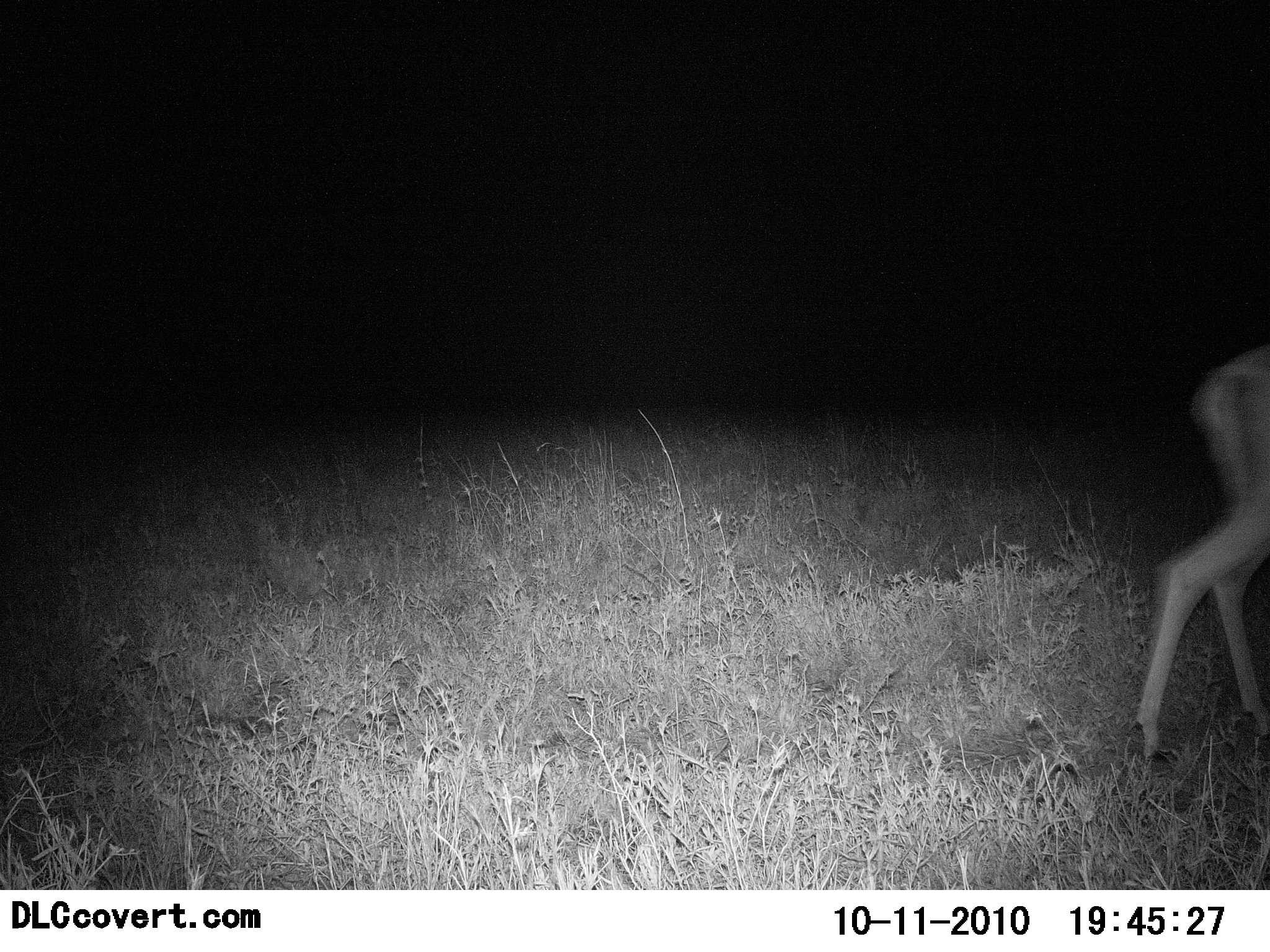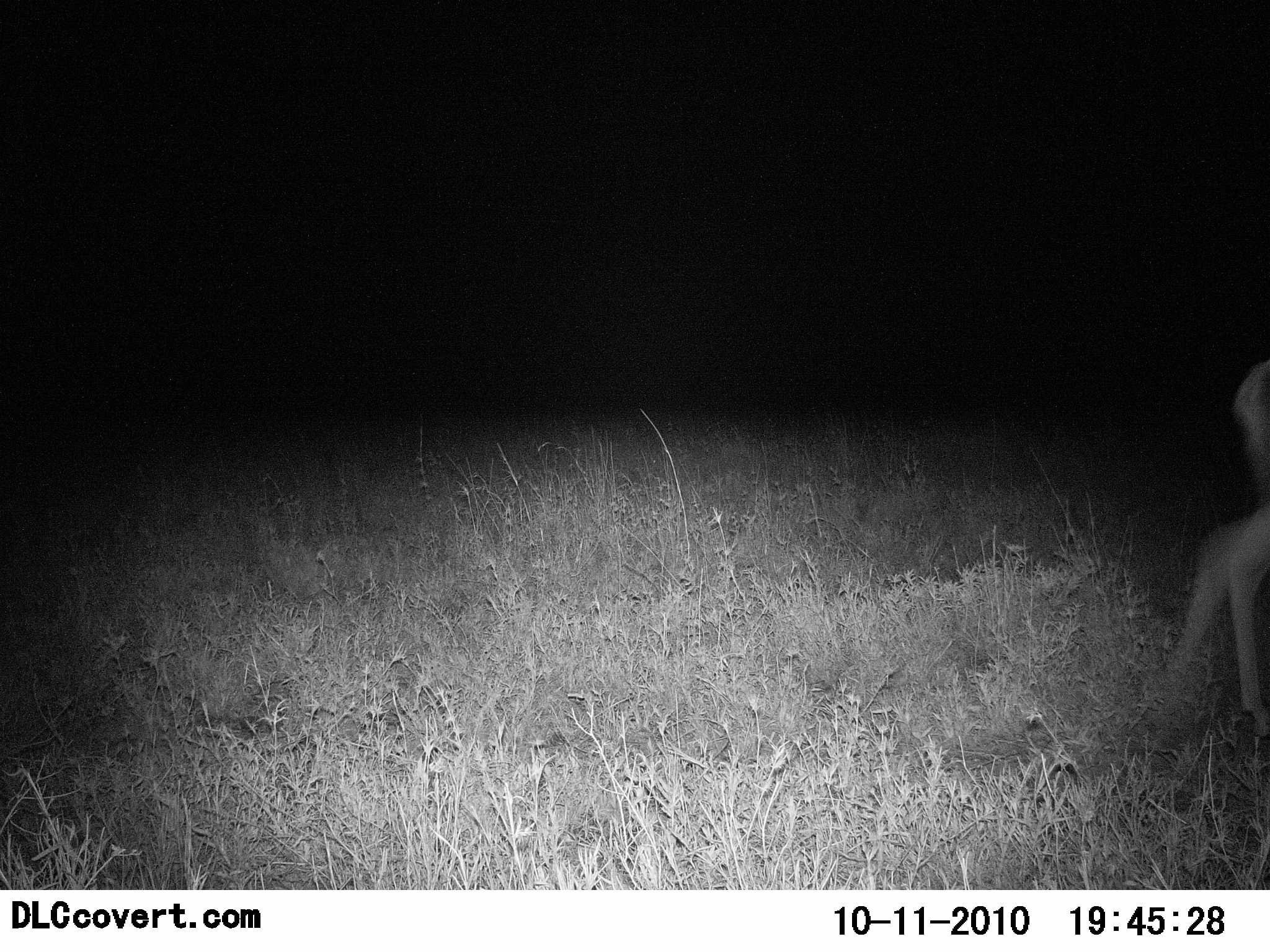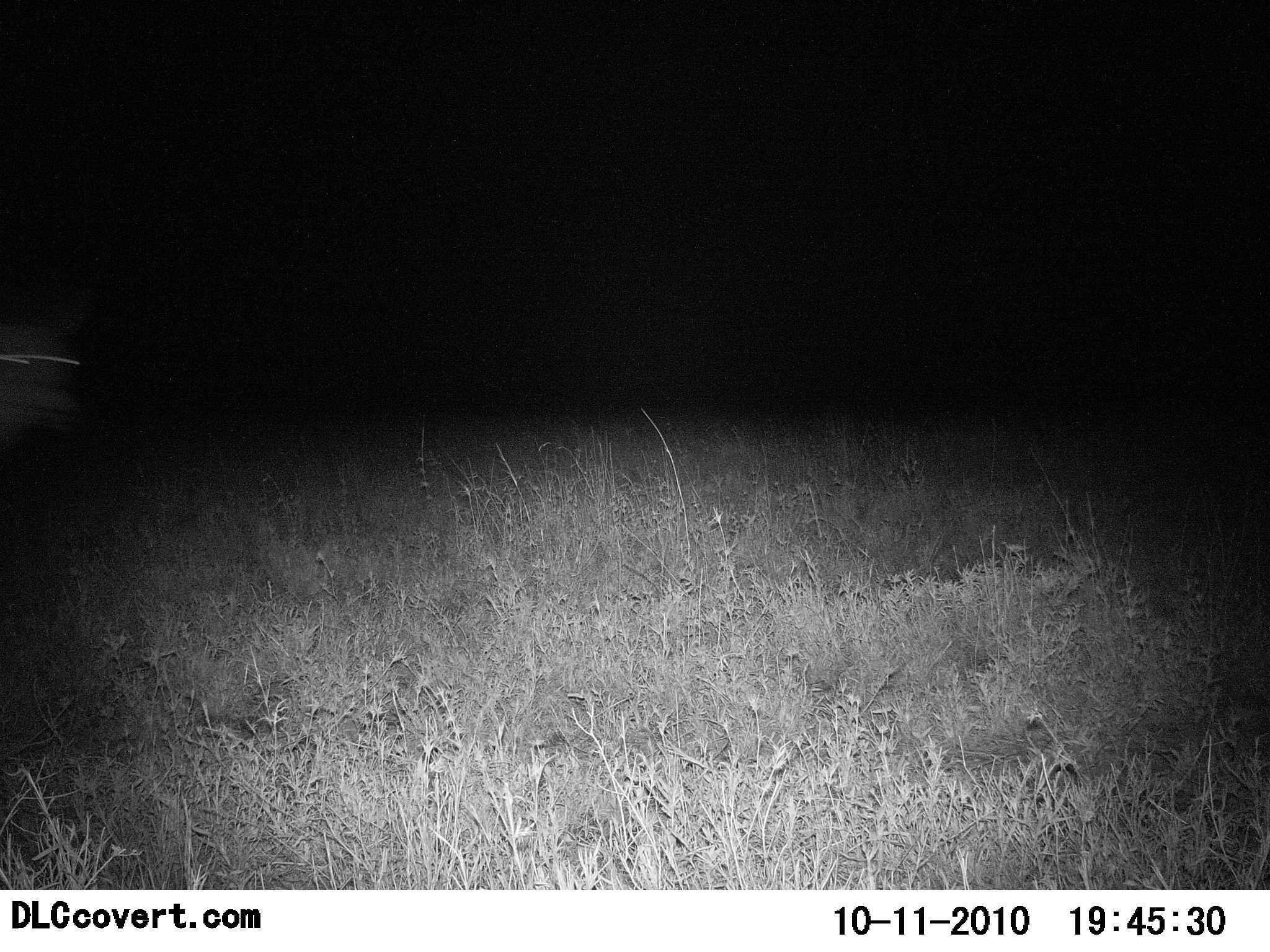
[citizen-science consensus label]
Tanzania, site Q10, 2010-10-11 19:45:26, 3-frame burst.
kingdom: Animalia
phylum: Chordata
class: Mammalia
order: Artiodactyla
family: Bovidae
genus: Eudorcas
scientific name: Eudorcas thomsonii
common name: thomson's gazelle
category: gazellethomsons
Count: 2.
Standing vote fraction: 0%.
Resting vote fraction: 0%.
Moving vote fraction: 100%.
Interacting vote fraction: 0%.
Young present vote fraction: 0%.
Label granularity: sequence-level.